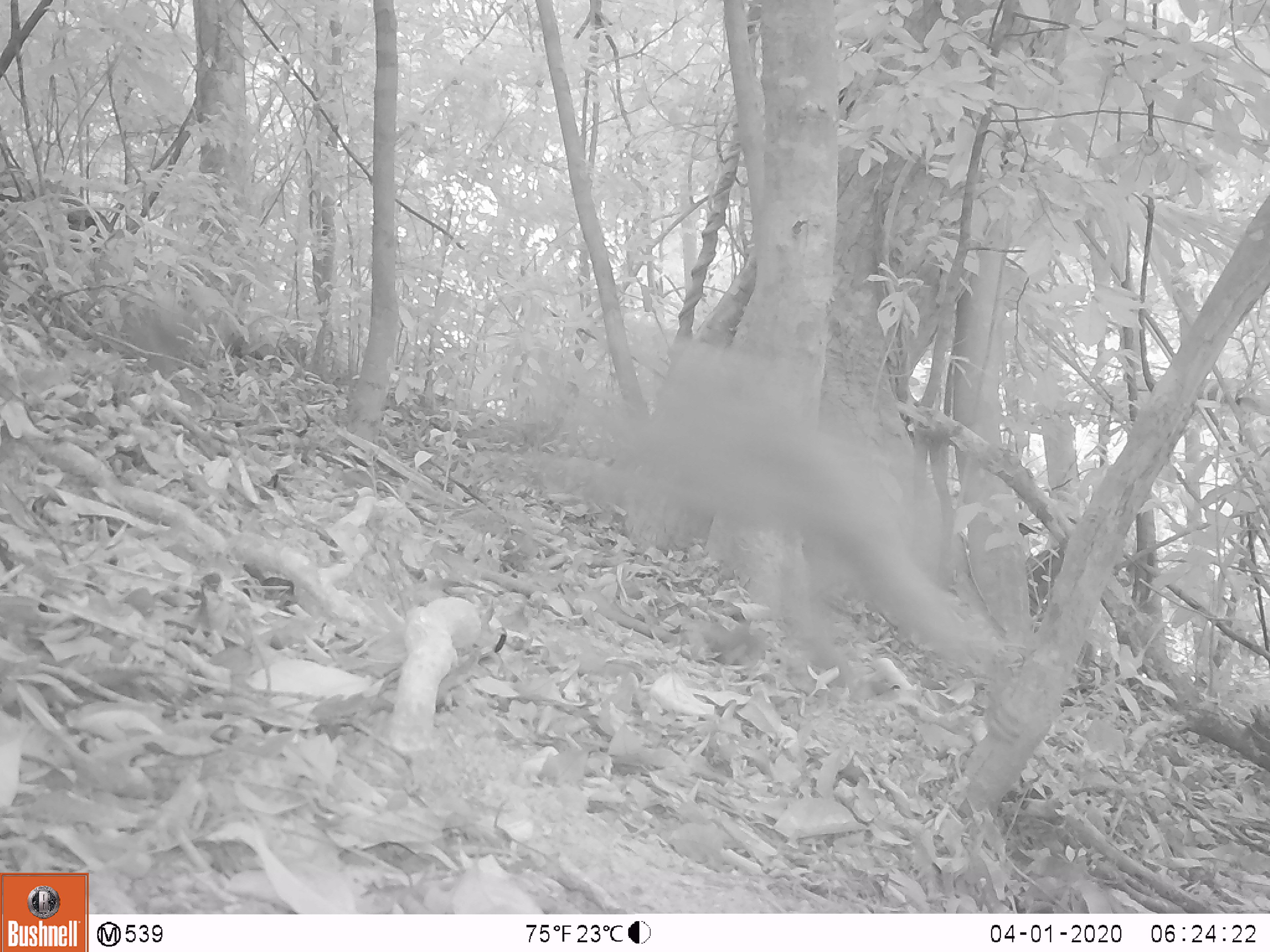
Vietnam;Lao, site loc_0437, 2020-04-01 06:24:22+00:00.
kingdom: Animalia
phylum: Chordata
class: Mammalia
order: Primates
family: Cercopithecidae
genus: Macaca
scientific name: Macaca nemestrina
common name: pig-tailed macaque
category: pig tailed macaque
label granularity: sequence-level